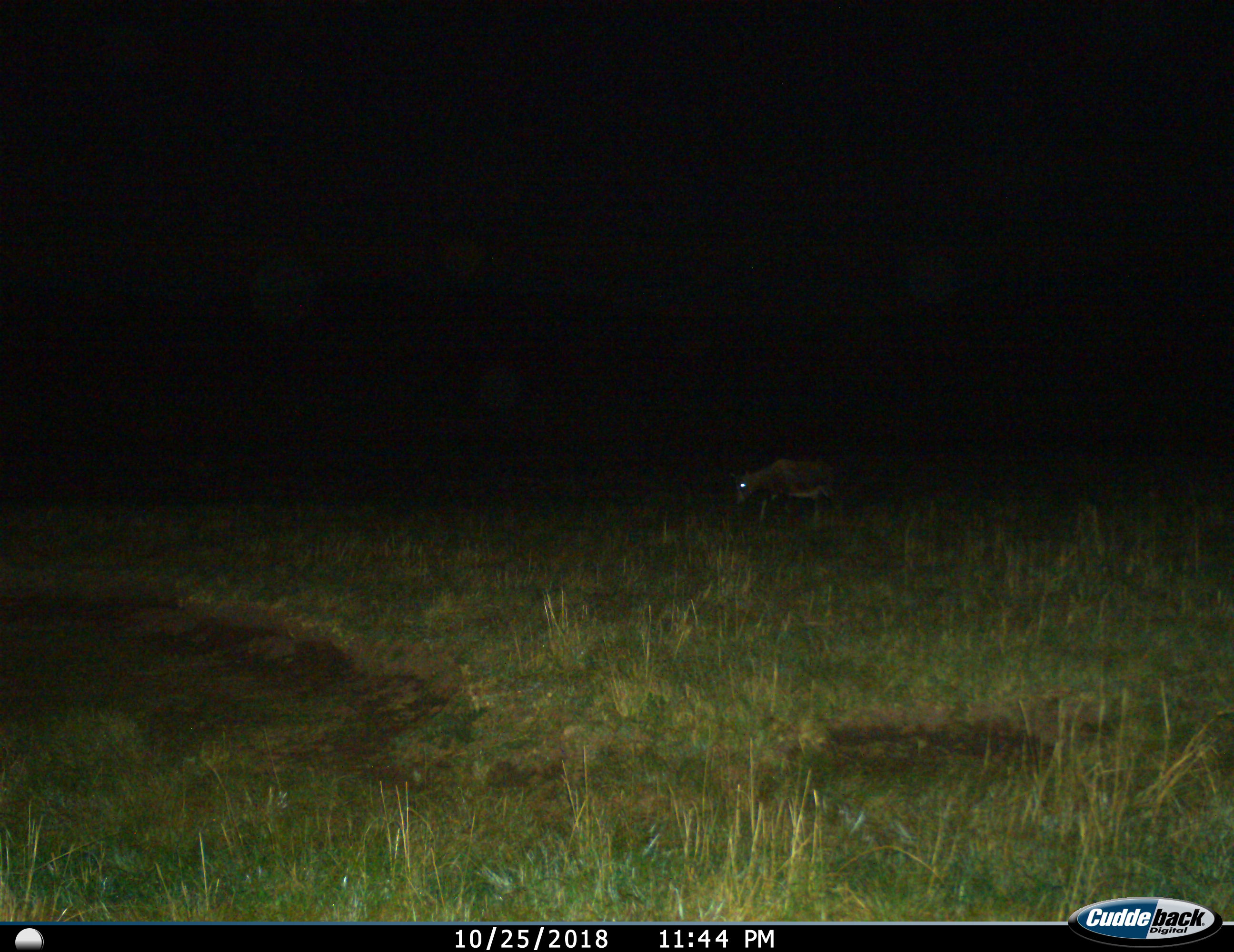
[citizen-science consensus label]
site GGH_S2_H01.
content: unidentified animal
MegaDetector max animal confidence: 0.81